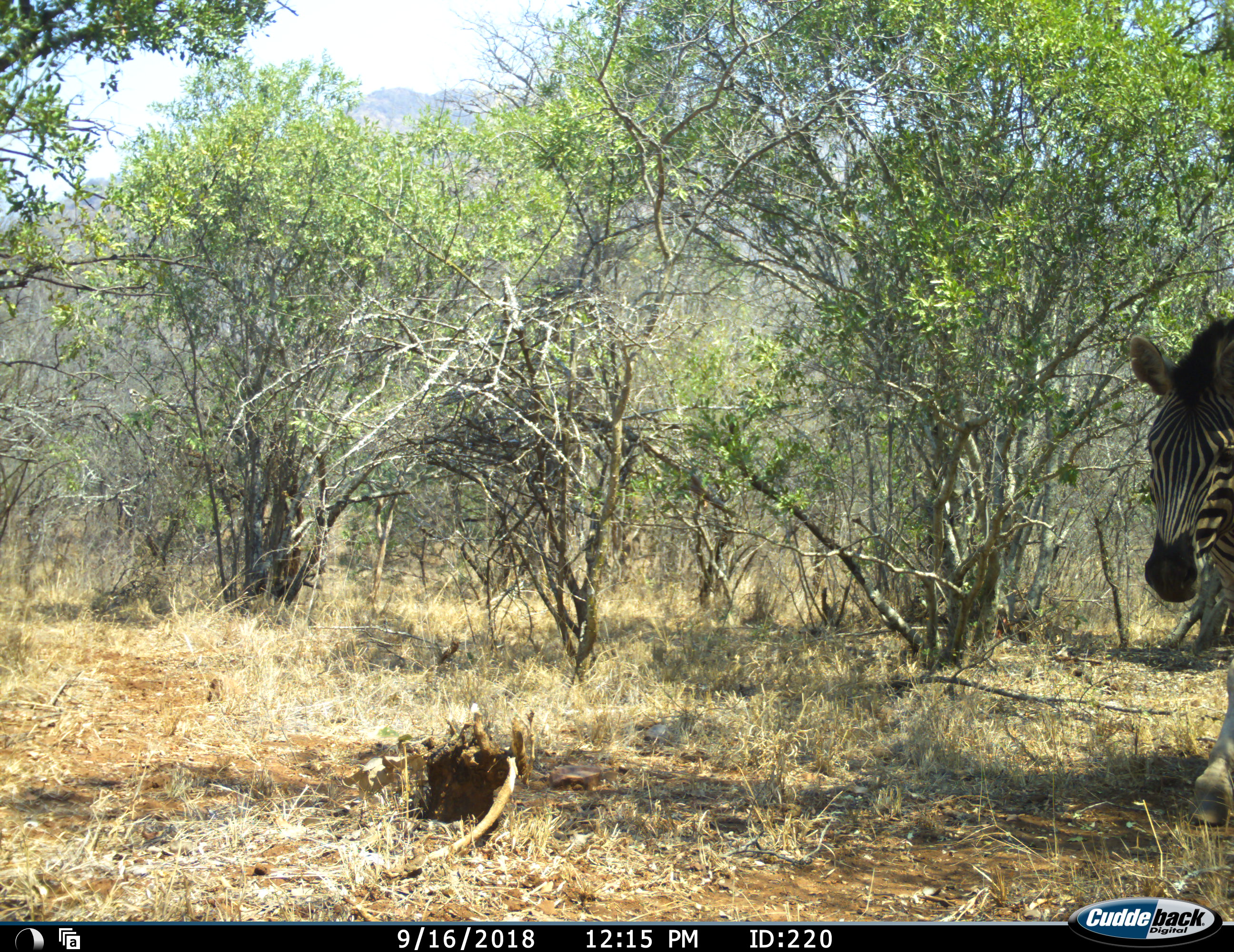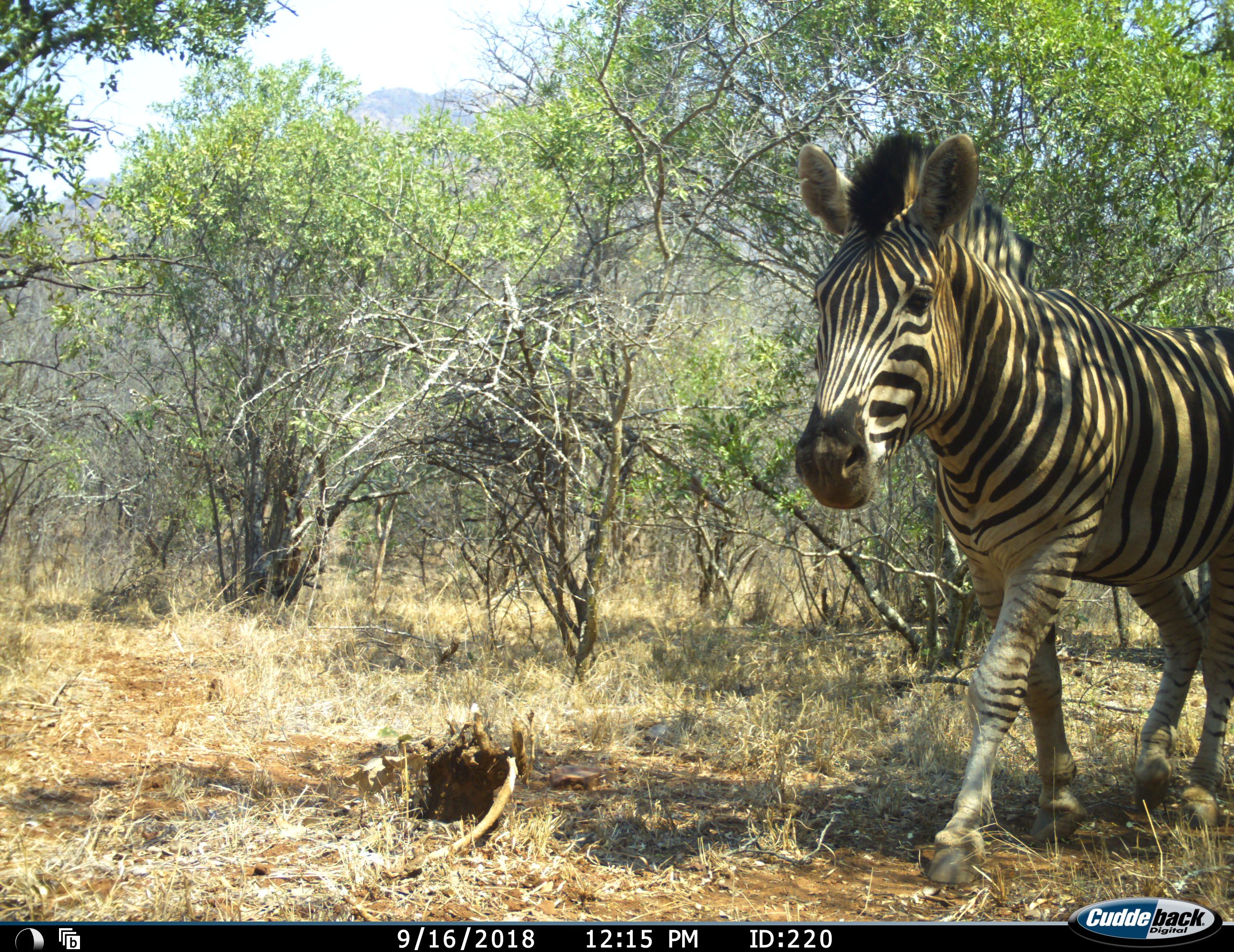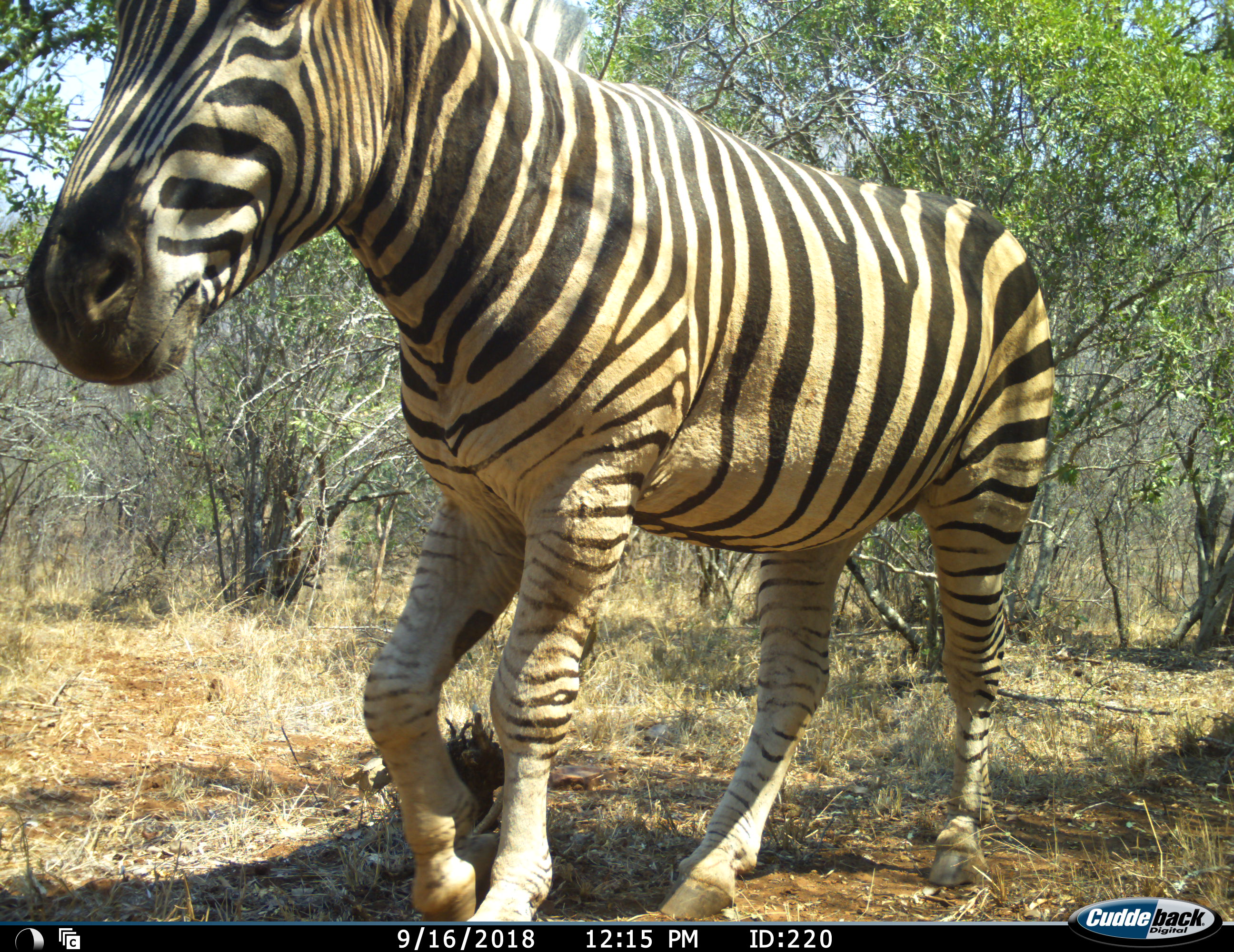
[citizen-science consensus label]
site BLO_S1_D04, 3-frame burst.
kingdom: Animalia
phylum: Chordata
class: Mammalia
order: Perissodactyla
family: Equidae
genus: Equus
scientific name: Equus quagga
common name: plains zebra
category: zebraplains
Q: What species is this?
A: Zebraplains (plains zebra) (Equus quagga).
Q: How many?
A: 1.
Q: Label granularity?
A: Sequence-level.